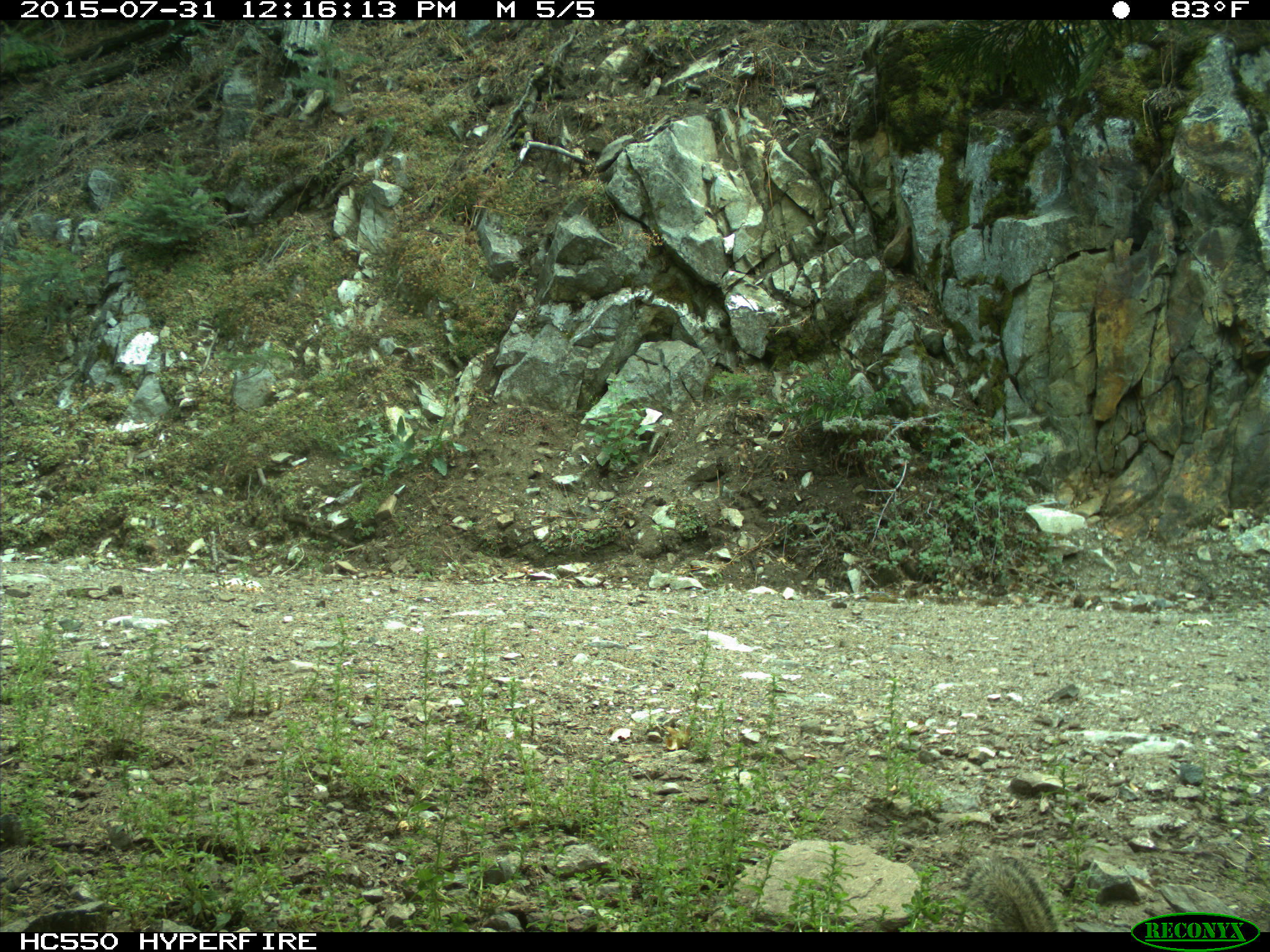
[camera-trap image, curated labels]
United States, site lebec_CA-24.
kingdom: Animalia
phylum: Chordata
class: Mammalia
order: Rodentia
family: Sciuridae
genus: Otospermophilus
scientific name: Otospermophilus beecheyi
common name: california ground squirrel